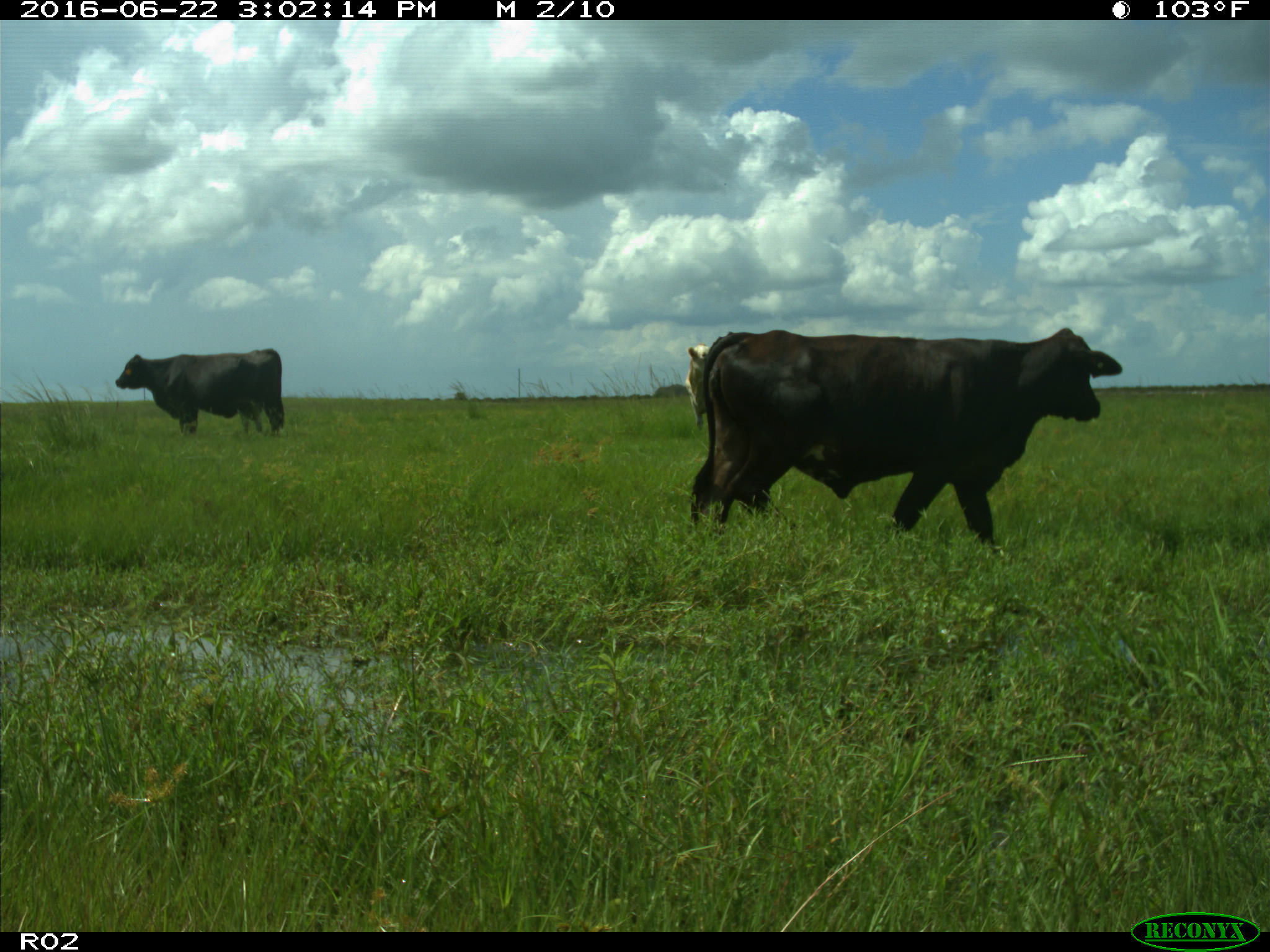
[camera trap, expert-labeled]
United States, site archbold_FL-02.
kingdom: Animalia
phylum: Chordata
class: Mammalia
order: Artiodactyla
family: Bovidae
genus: Bos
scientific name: Bos taurus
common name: domestic cow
Bos taurus (domestic cow).